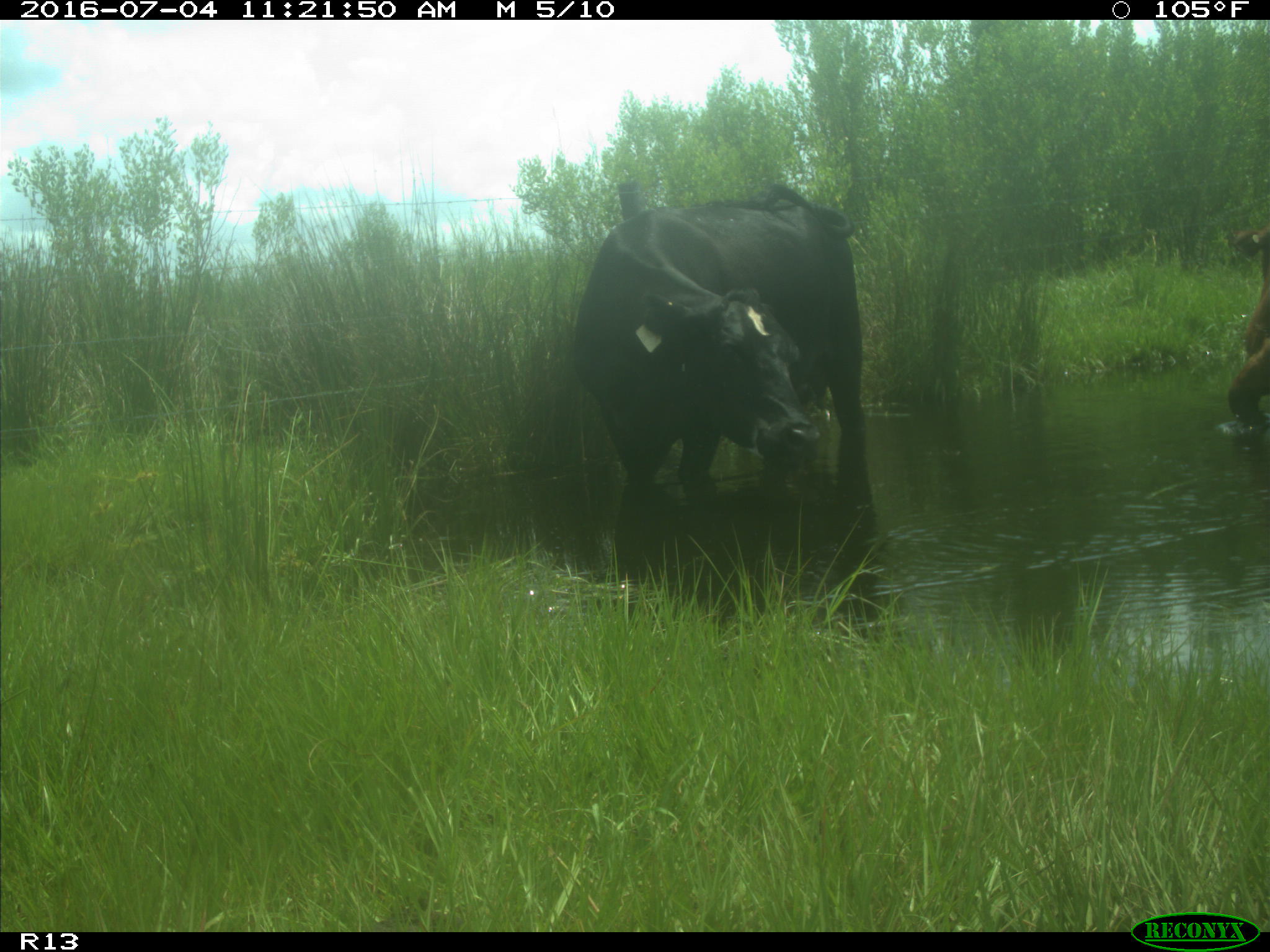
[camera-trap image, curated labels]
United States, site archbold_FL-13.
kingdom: Animalia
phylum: Chordata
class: Mammalia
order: Artiodactyla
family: Bovidae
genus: Bos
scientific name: Bos taurus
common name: domestic cow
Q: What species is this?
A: Bos taurus (domestic cow).